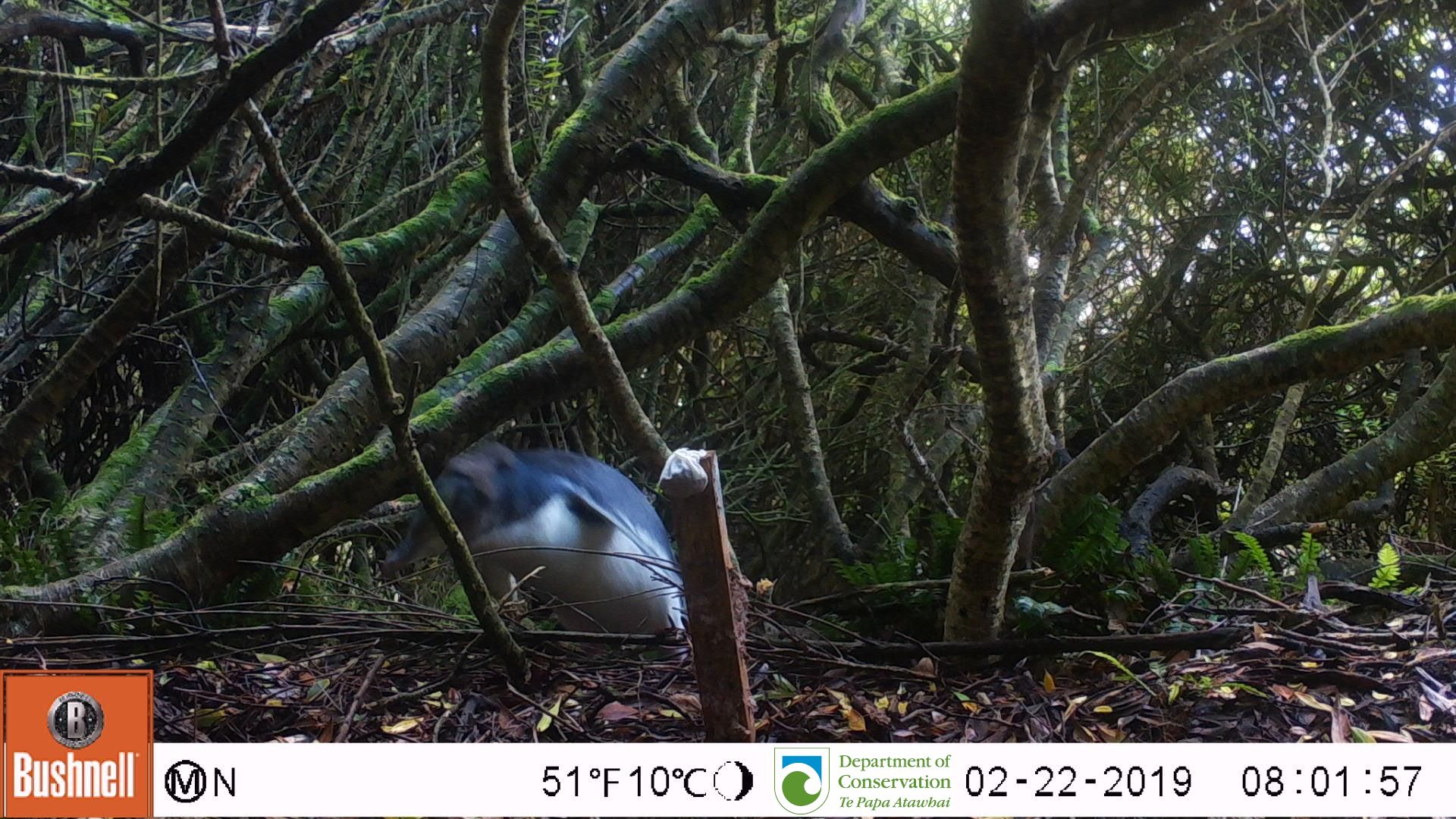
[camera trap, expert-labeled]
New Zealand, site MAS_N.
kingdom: Animalia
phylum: Chordata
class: Aves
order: Sphenisciformes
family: Spheniscidae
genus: Megadyptes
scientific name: Megadyptes antipodes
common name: yellow-eyed penguin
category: yellow eyed penguin